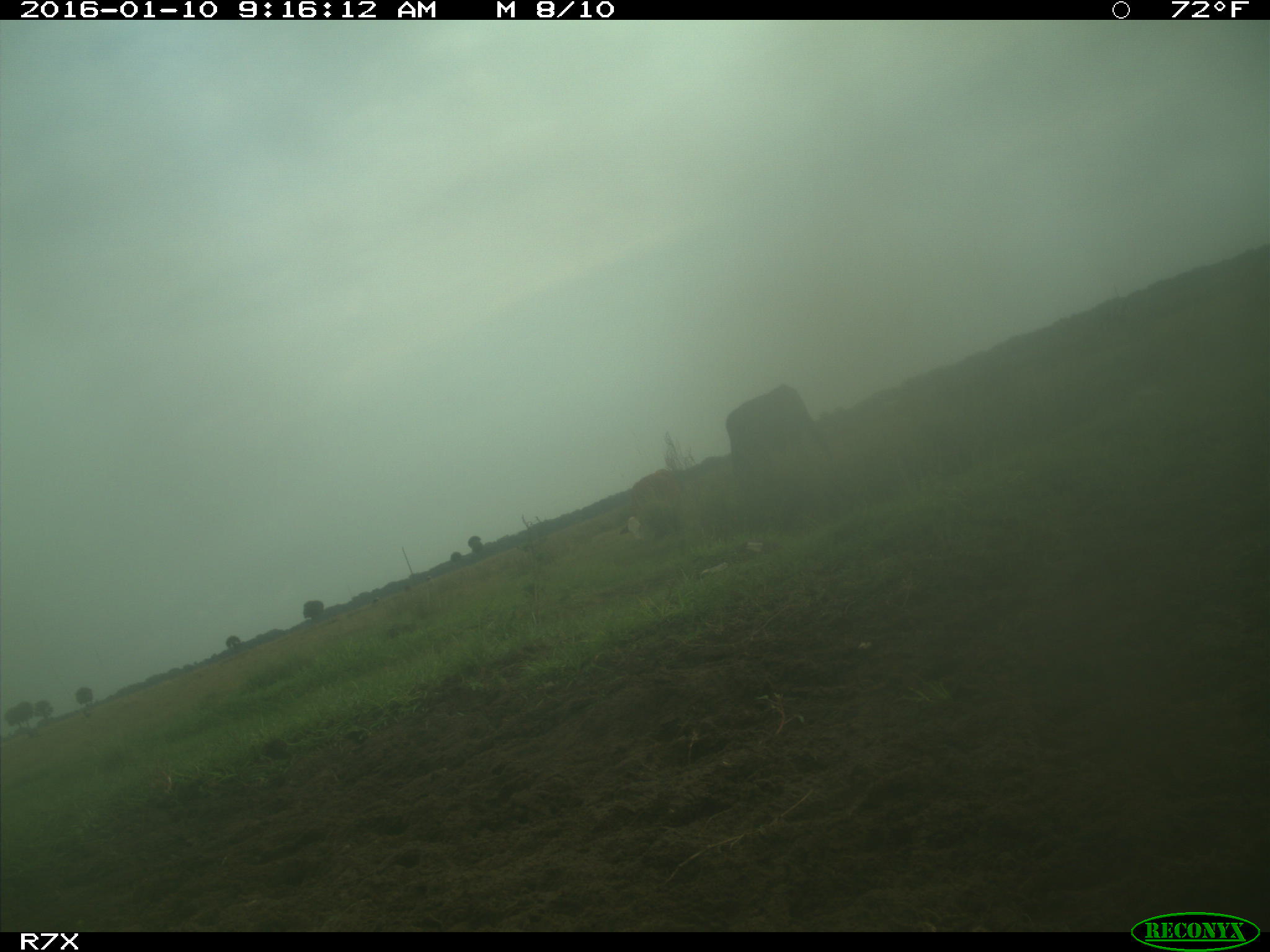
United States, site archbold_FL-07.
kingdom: Animalia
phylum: Chordata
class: Mammalia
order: Artiodactyla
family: Bovidae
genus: Bos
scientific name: Bos taurus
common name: domestic cow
Bos taurus (domestic cow).